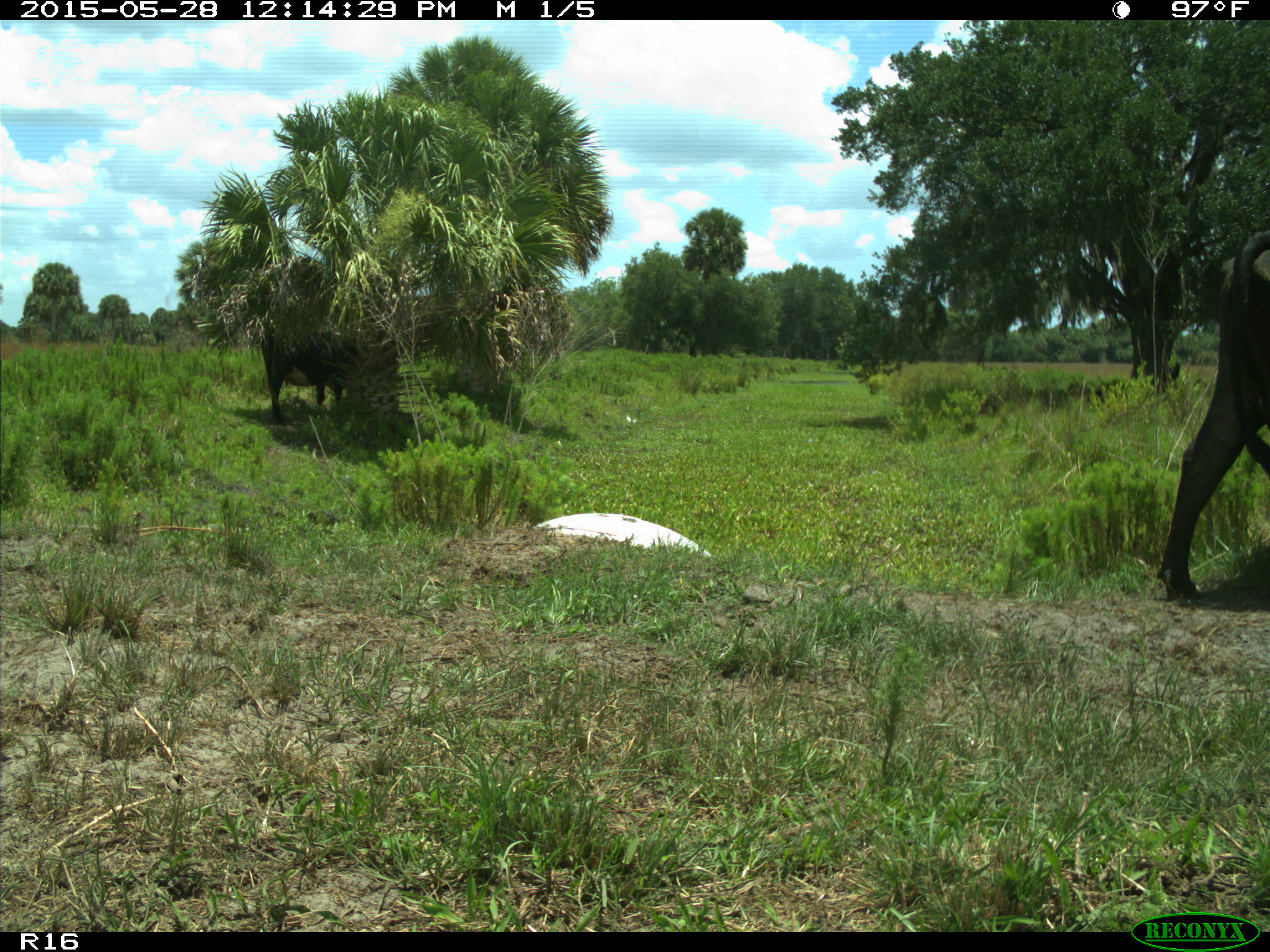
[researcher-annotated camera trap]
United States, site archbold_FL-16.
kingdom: Animalia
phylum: Chordata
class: Mammalia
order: Artiodactyla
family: Bovidae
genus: Bos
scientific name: Bos taurus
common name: domestic cow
Bos taurus (domestic cow).